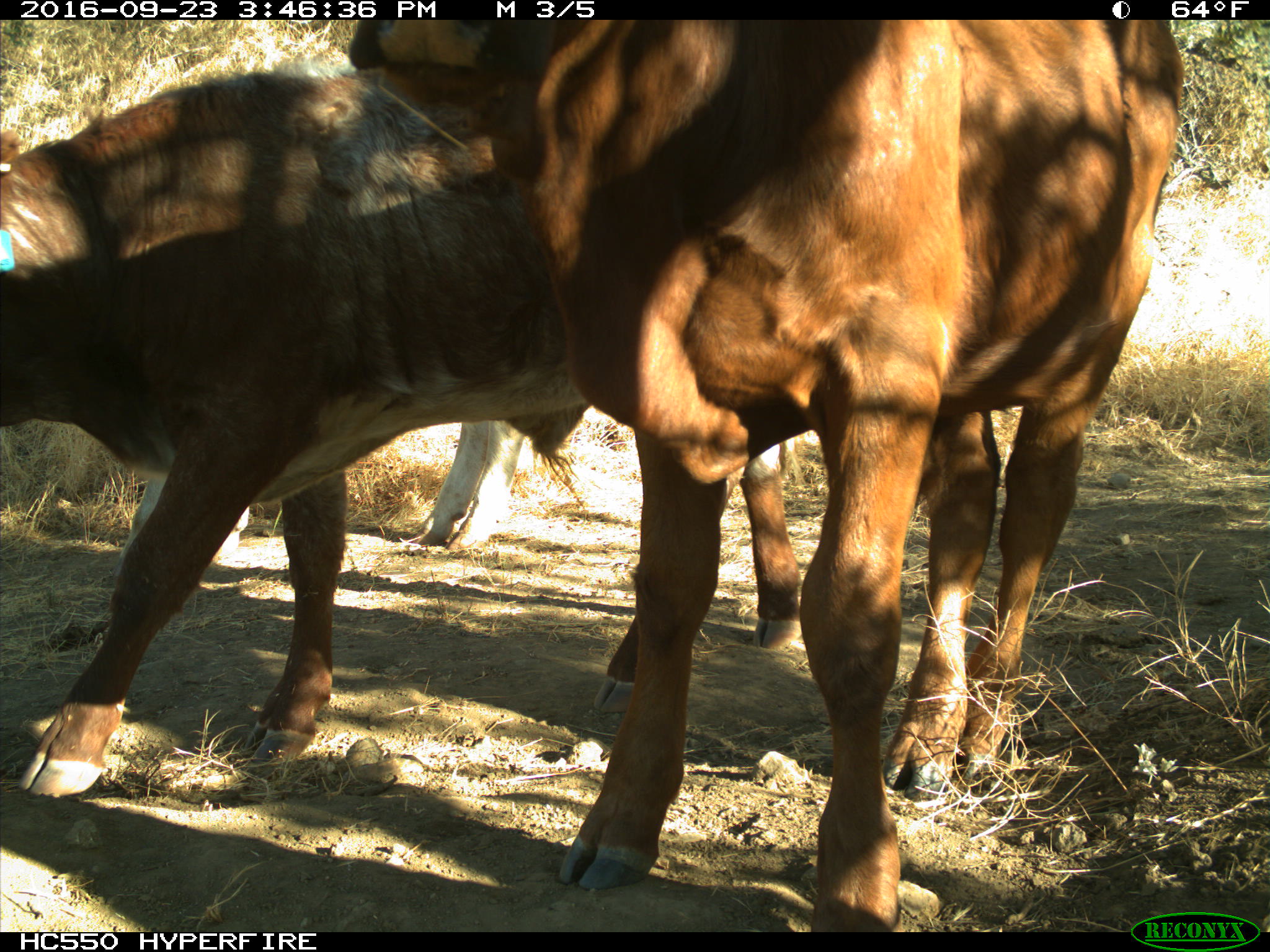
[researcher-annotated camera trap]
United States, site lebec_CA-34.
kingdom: Animalia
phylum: Chordata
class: Mammalia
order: Artiodactyla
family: Bovidae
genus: Bos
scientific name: Bos taurus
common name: domestic cow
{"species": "Bos taurus (domestic cow)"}